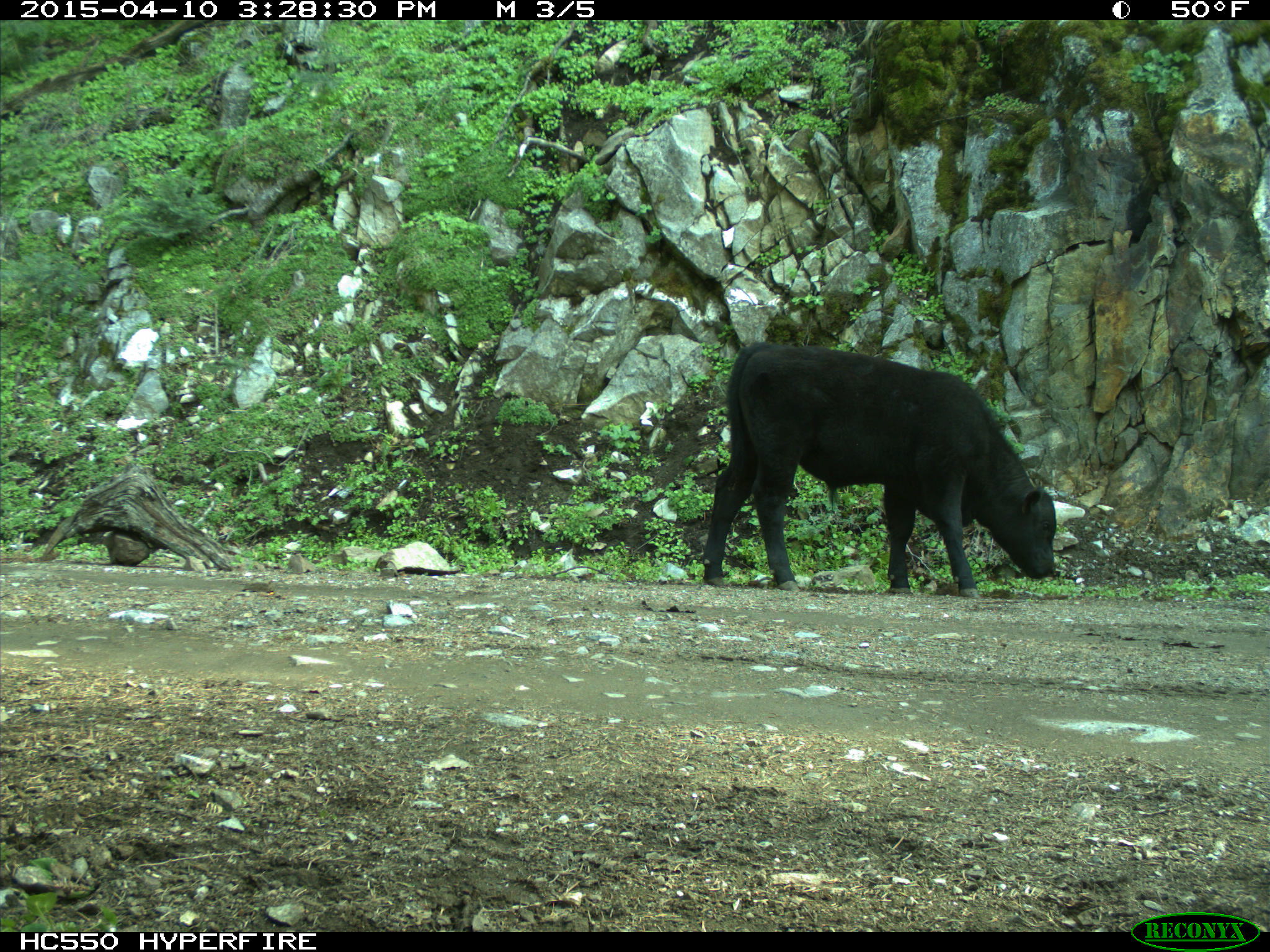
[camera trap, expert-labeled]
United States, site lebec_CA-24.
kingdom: Animalia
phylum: Chordata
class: Mammalia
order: Artiodactyla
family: Bovidae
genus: Bos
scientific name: Bos taurus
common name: domestic cow